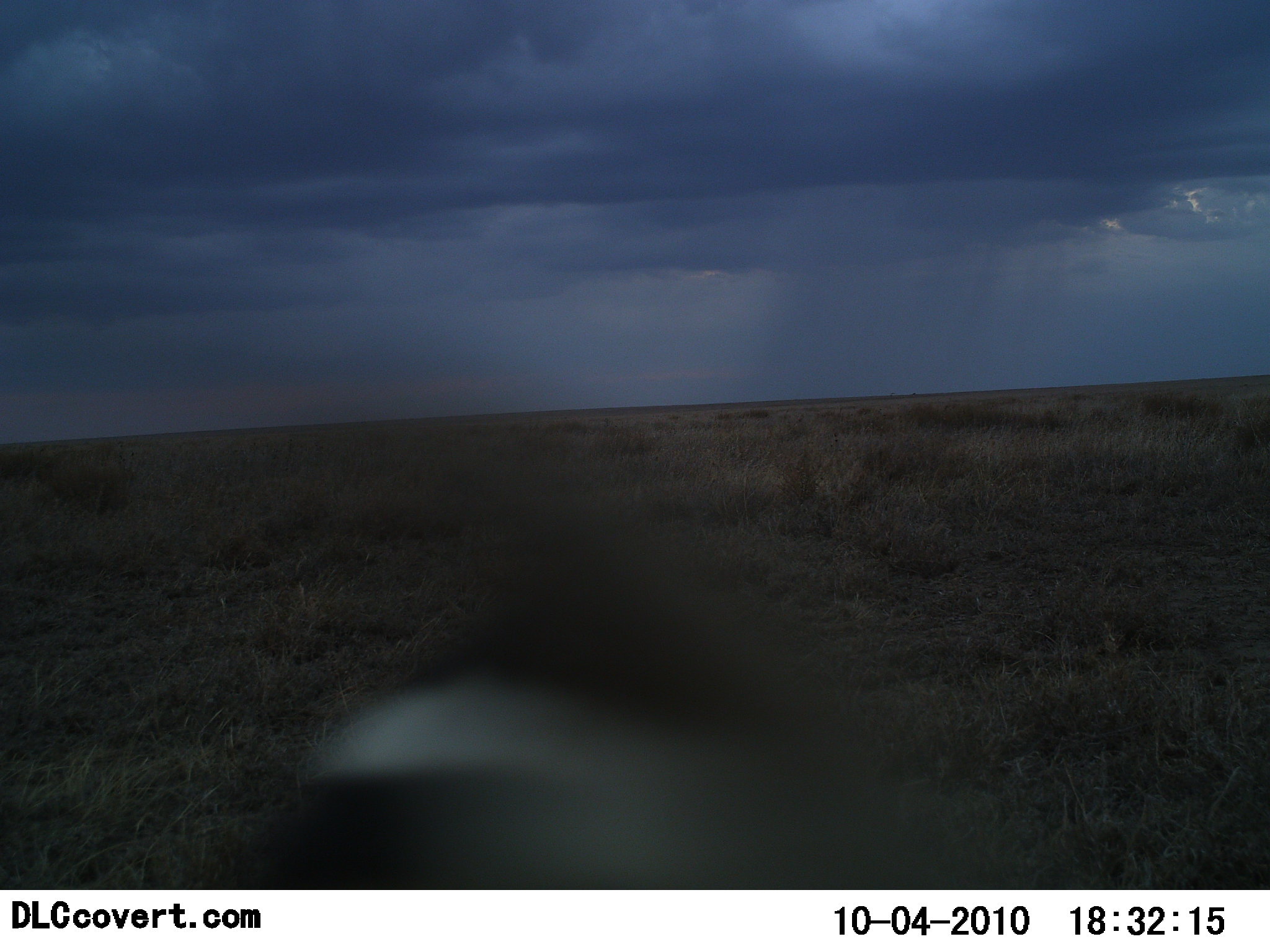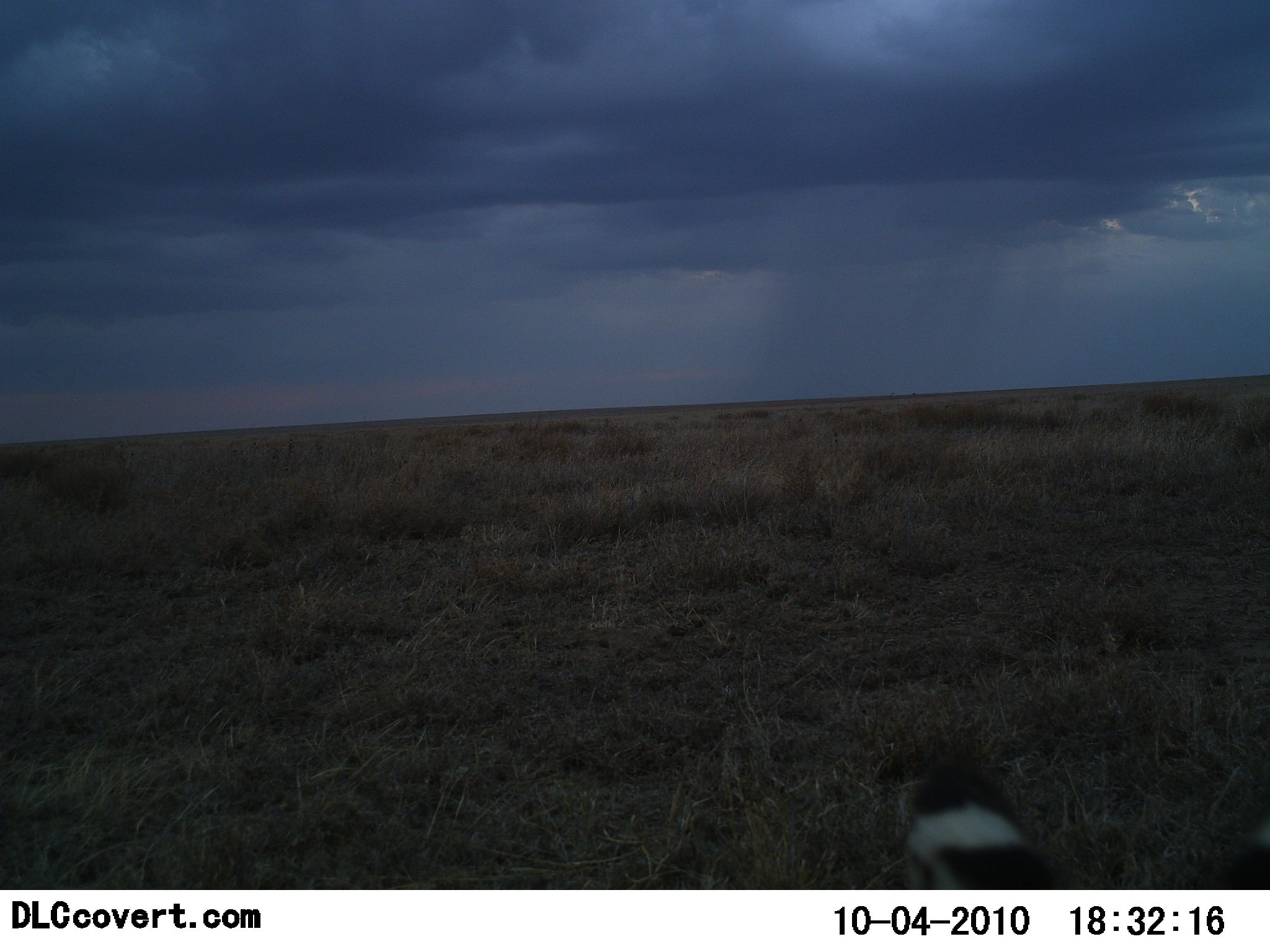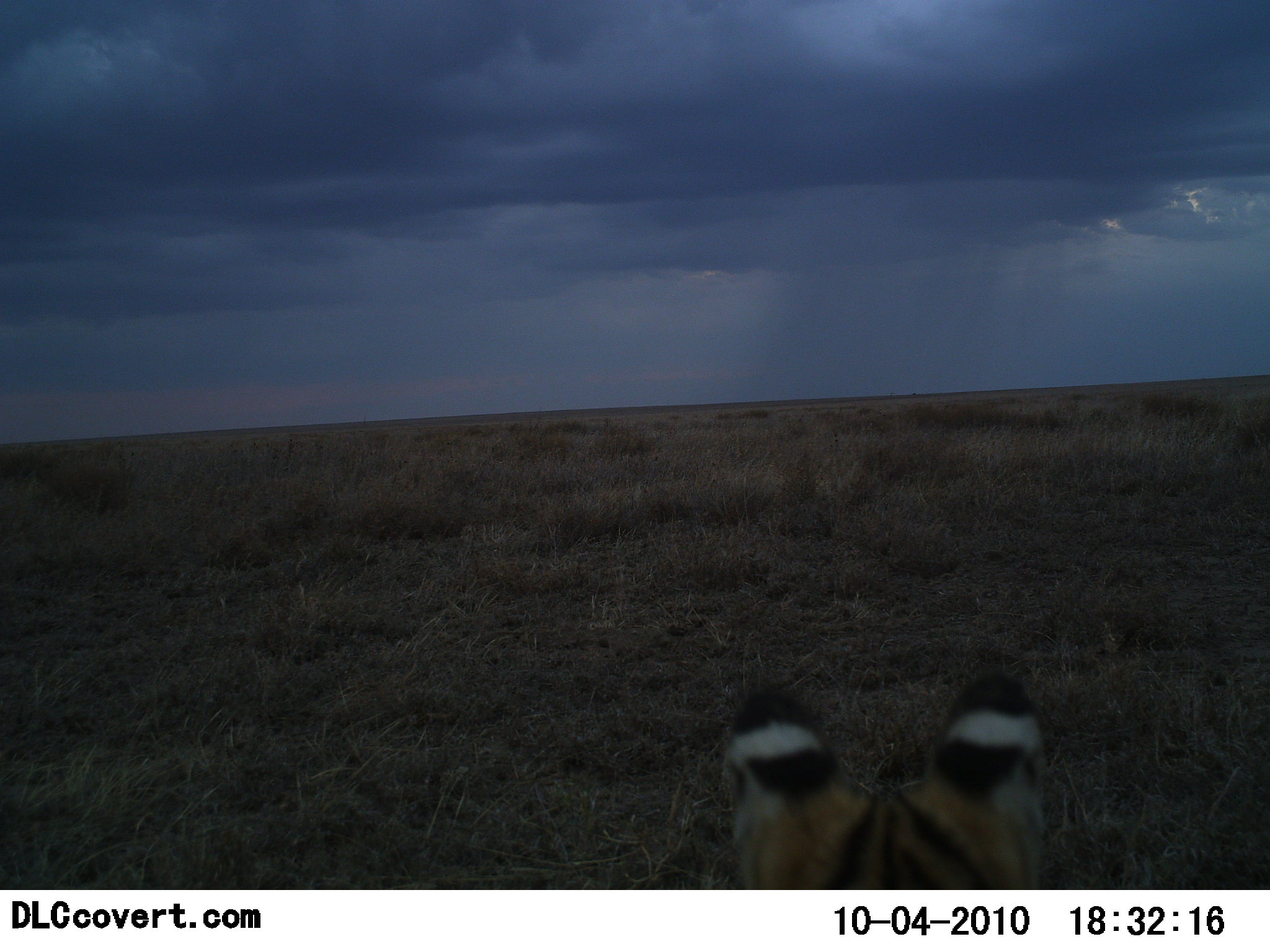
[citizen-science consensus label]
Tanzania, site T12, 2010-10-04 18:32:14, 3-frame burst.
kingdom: Animalia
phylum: Chordata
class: Mammalia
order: Carnivora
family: Felidae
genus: Leptailurus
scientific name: Leptailurus serval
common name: serval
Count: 1.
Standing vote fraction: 47%.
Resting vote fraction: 18%.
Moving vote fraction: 41%.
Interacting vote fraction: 0%.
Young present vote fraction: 0%.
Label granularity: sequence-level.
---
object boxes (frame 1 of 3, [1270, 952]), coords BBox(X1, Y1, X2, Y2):
animal: BBox(234, 496, 1001, 890)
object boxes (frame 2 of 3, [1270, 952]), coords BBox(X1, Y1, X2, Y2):
animal: BBox(893, 757, 1060, 889)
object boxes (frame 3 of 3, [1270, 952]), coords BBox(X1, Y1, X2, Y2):
animal: BBox(709, 665, 1050, 889)